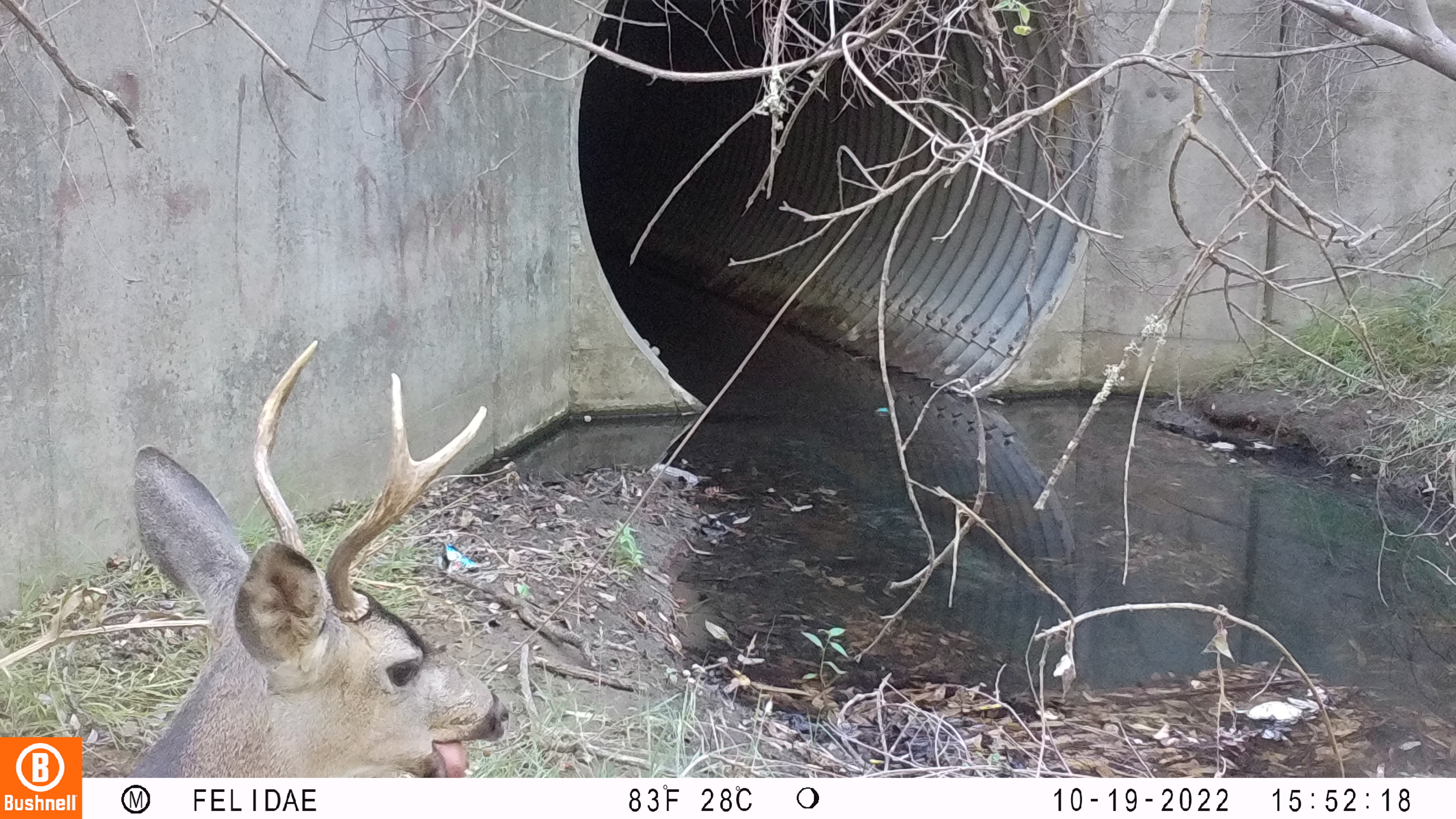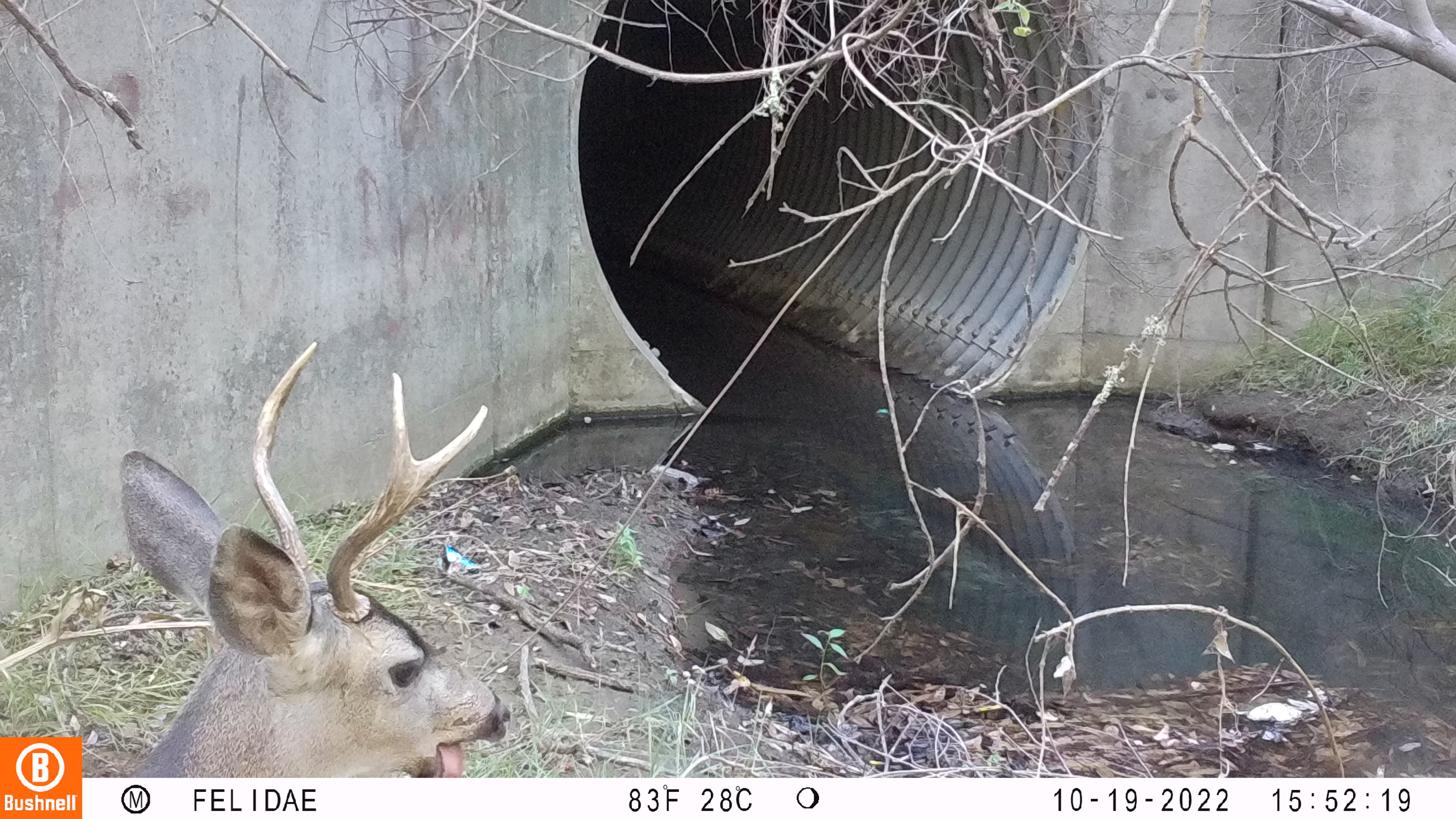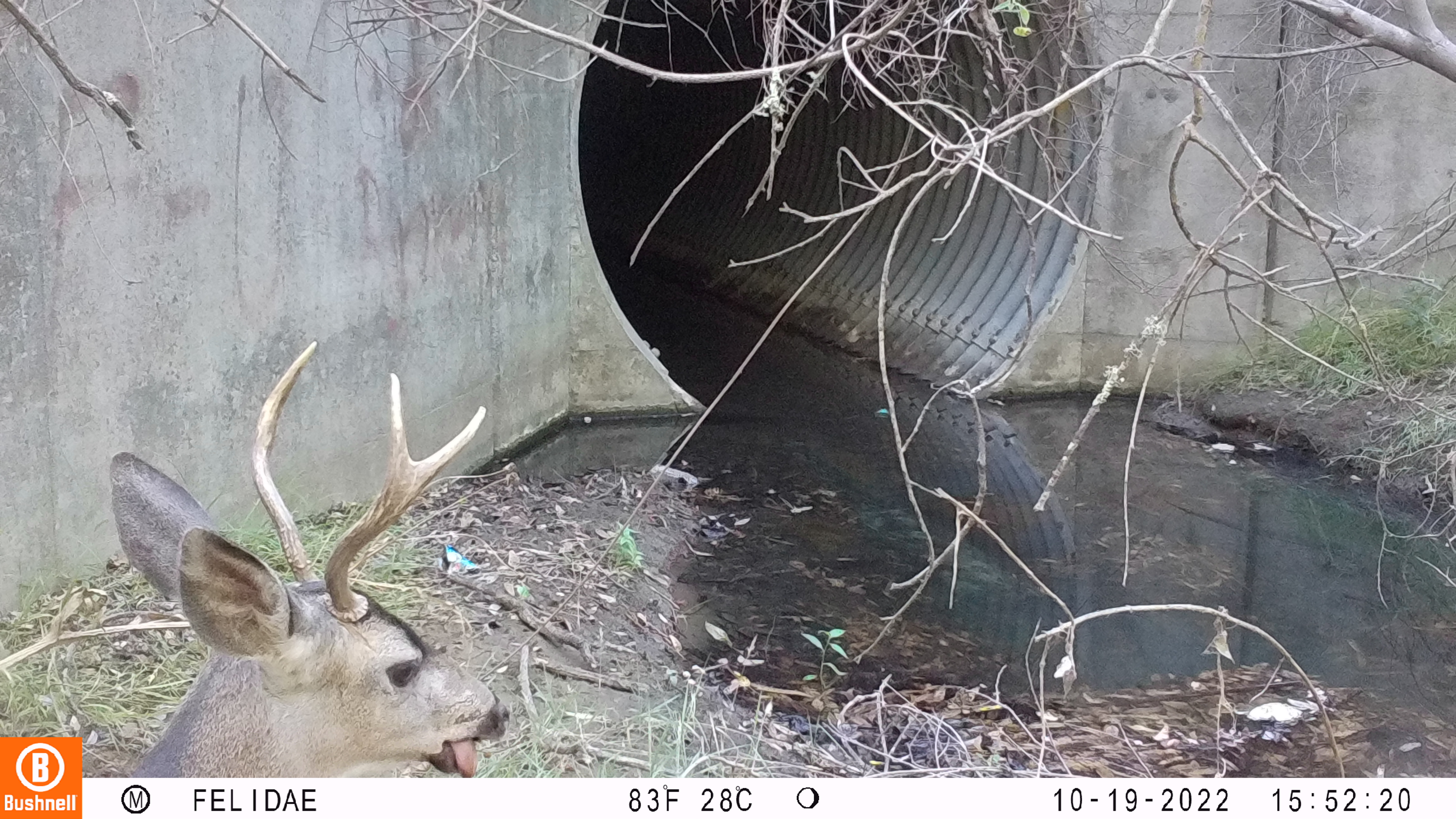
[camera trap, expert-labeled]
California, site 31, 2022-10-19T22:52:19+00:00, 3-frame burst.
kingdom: Animalia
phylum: Chordata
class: Mammalia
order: Artiodactyla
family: Cervidae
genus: Odocoileus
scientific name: Odocoileus hemionus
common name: mule deer